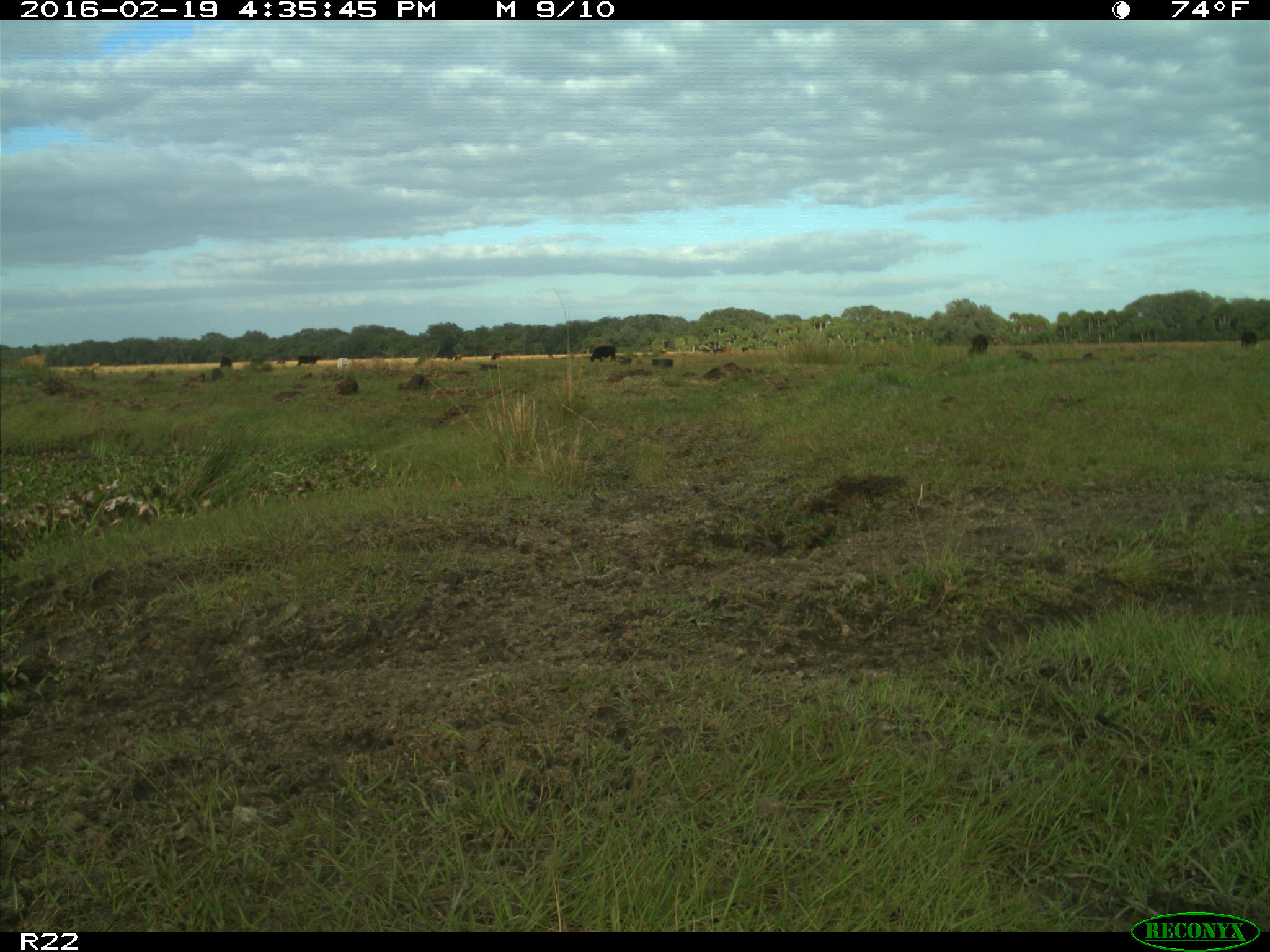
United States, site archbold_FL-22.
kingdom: Animalia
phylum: Chordata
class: Mammalia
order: Artiodactyla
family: Bovidae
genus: Bos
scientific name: Bos taurus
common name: domestic cow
Bos taurus (domestic cow).